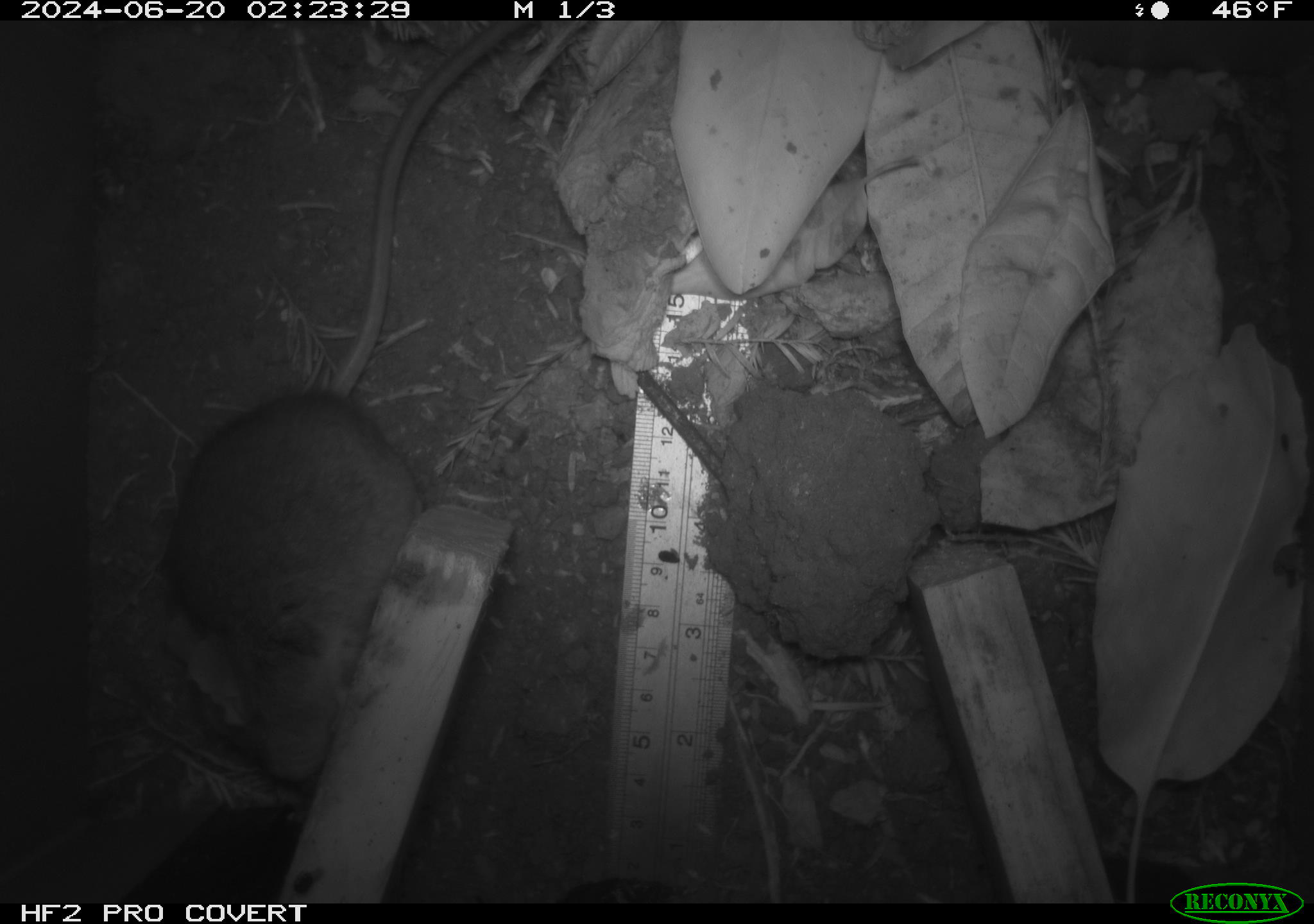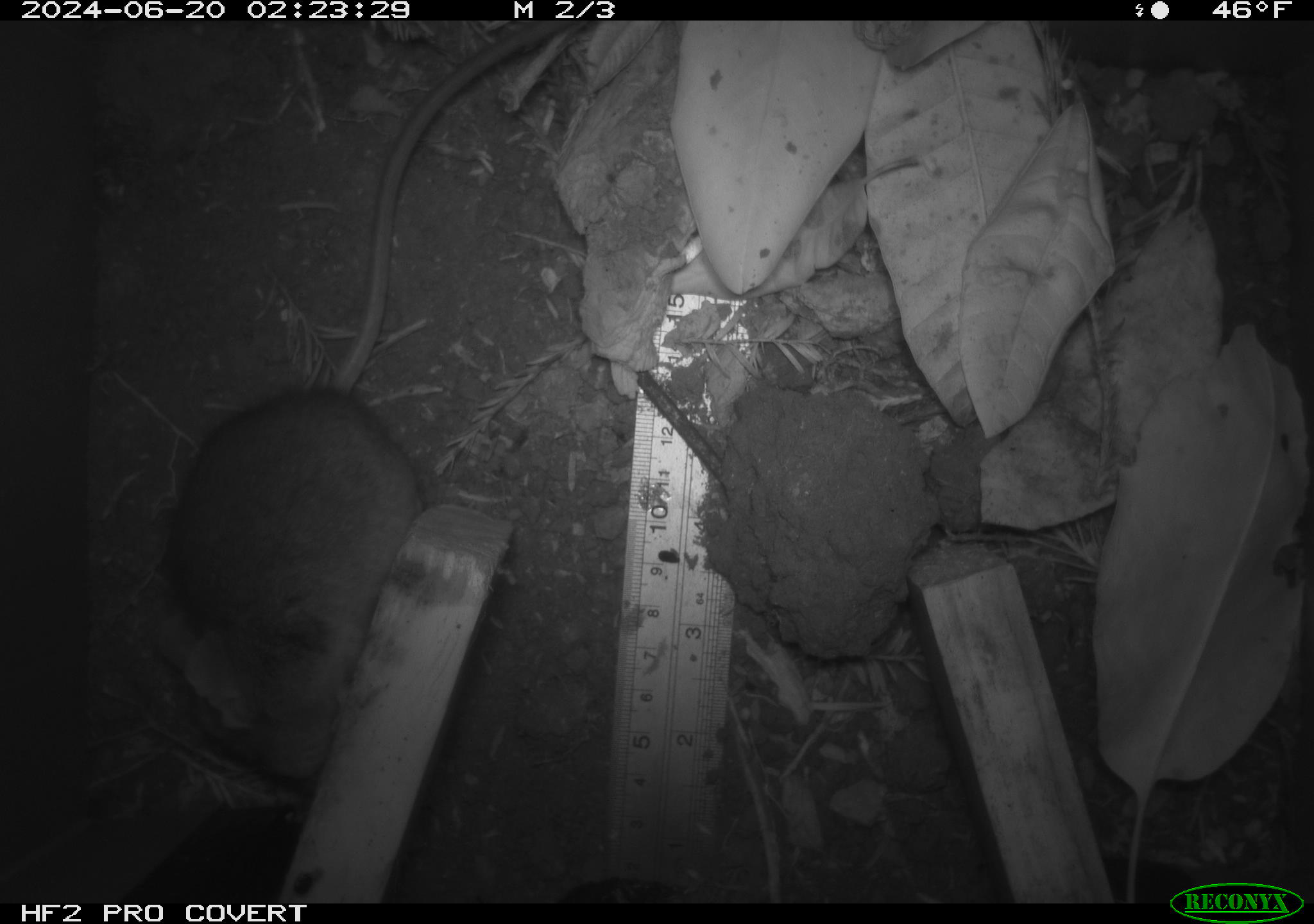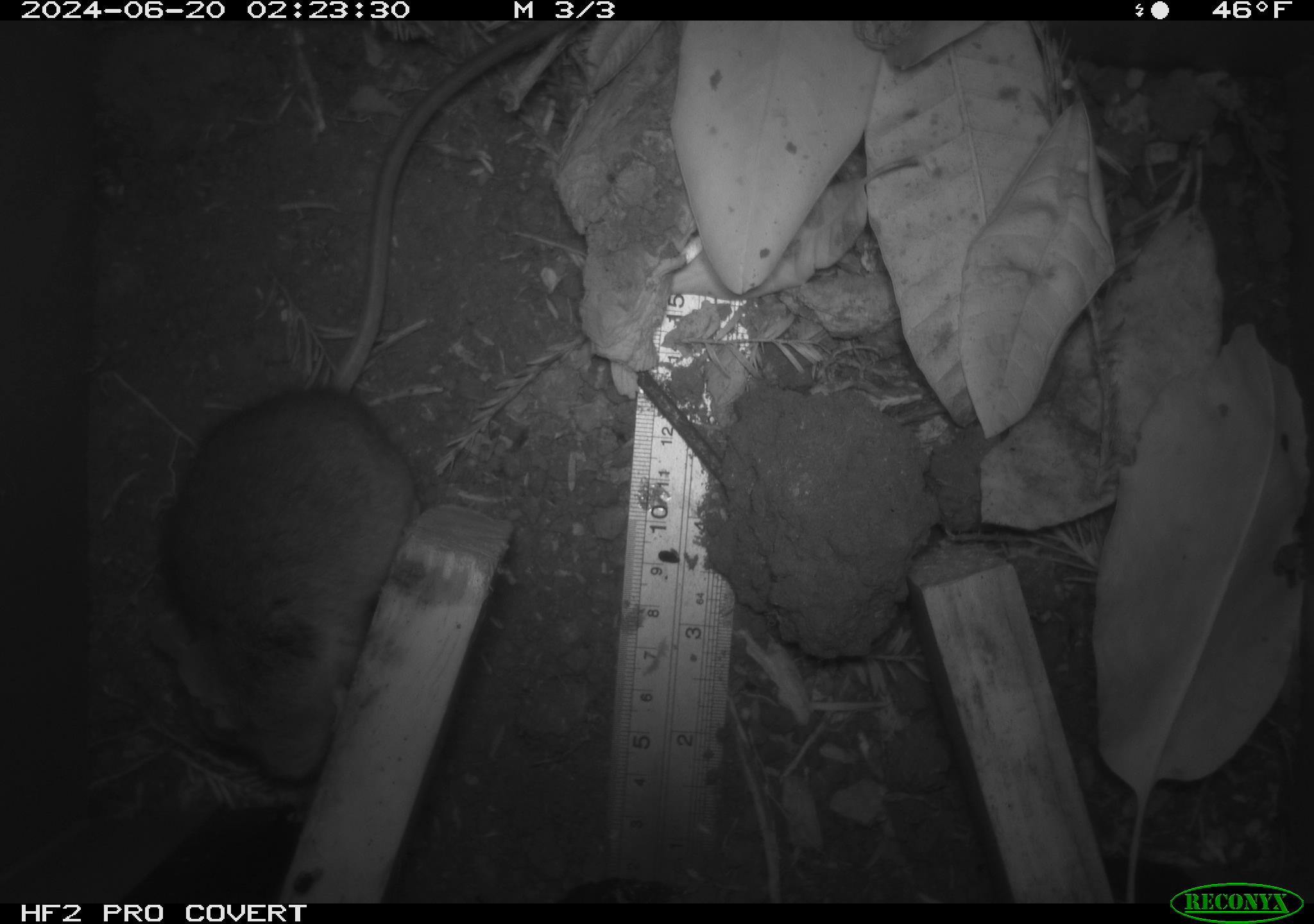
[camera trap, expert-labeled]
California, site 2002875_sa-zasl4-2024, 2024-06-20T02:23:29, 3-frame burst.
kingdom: Animalia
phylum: Chordata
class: Mammalia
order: Rodentia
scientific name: Rodentia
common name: rodent